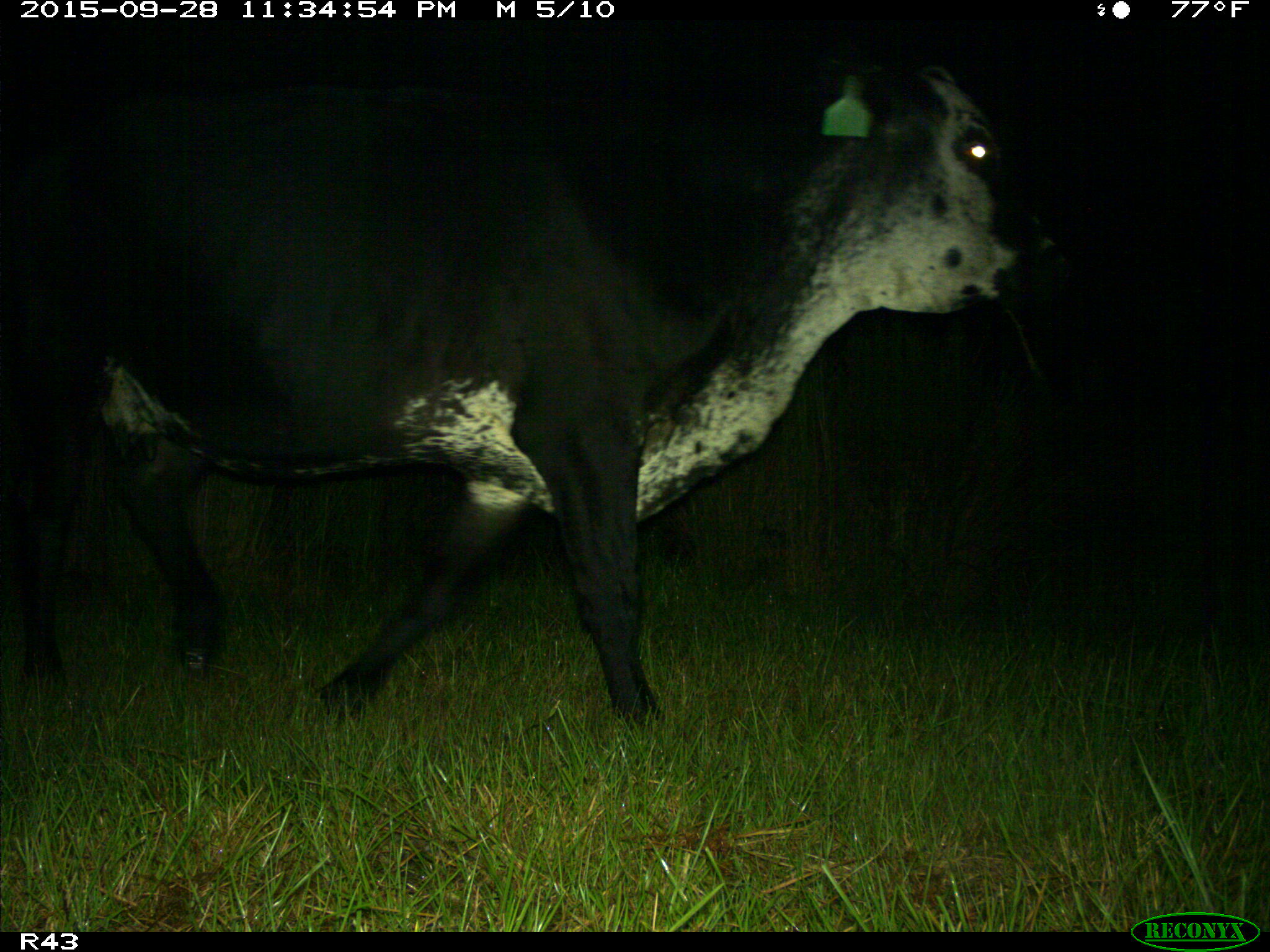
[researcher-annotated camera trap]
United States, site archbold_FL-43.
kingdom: Animalia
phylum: Chordata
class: Mammalia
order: Artiodactyla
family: Bovidae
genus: Bos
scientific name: Bos taurus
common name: domestic cow